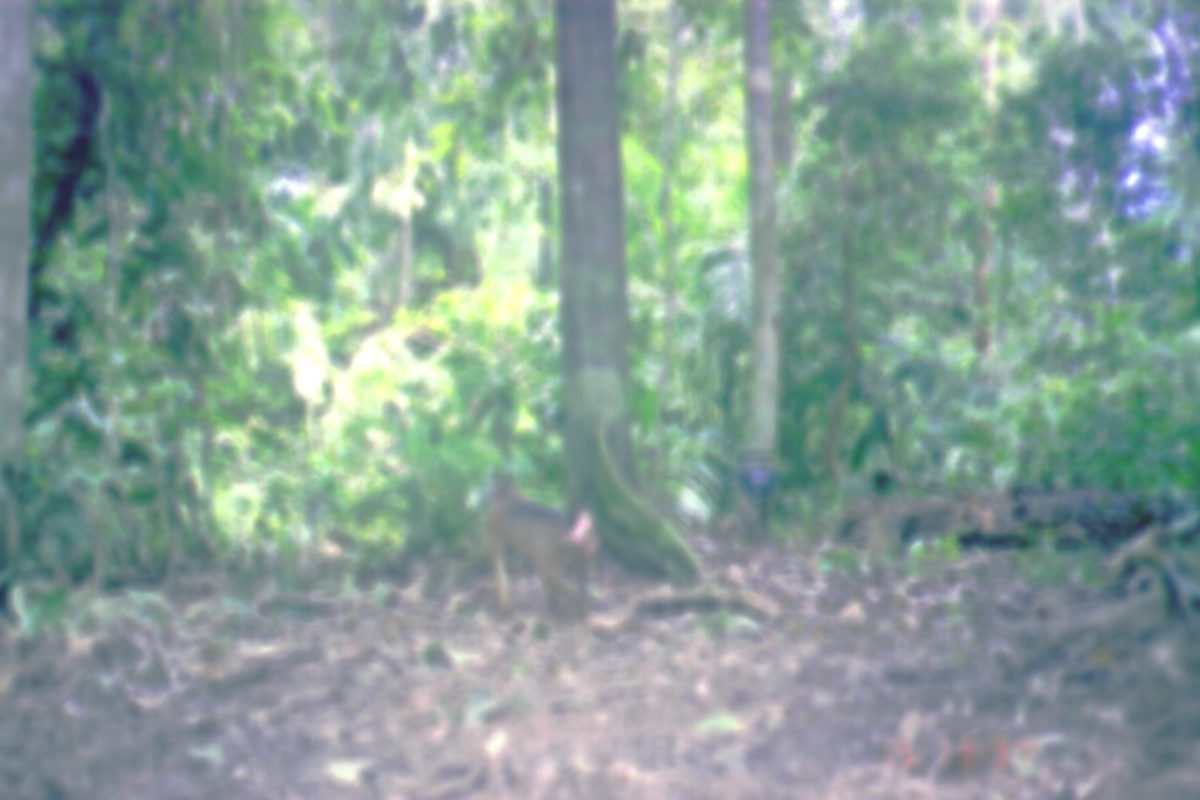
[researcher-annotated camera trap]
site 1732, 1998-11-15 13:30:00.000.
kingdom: Animalia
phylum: Chordata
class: Mammalia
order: Primates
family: Cercopithecidae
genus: Macaca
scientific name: Macaca nemestrina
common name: southern pig-tailed macaque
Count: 1.